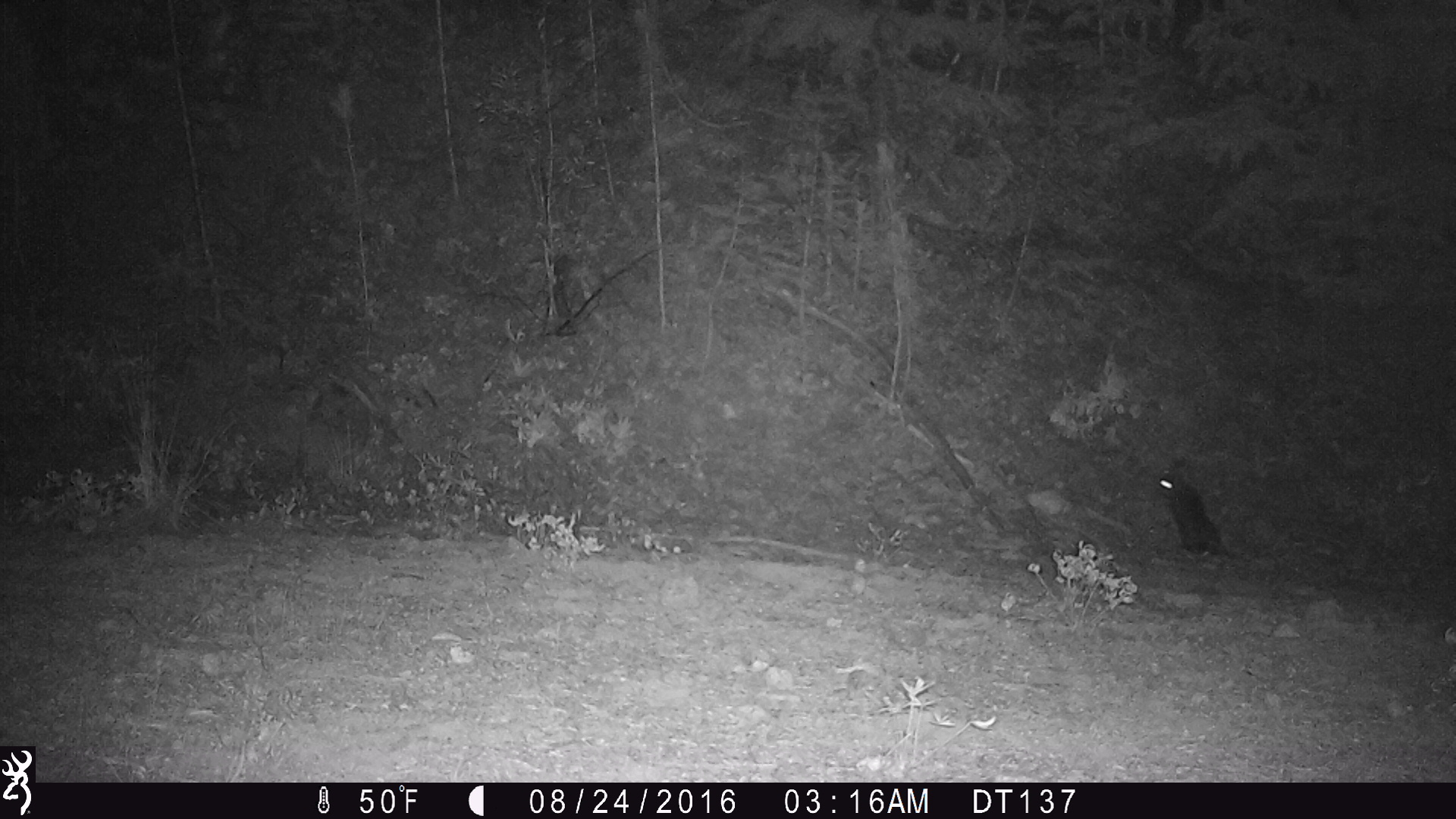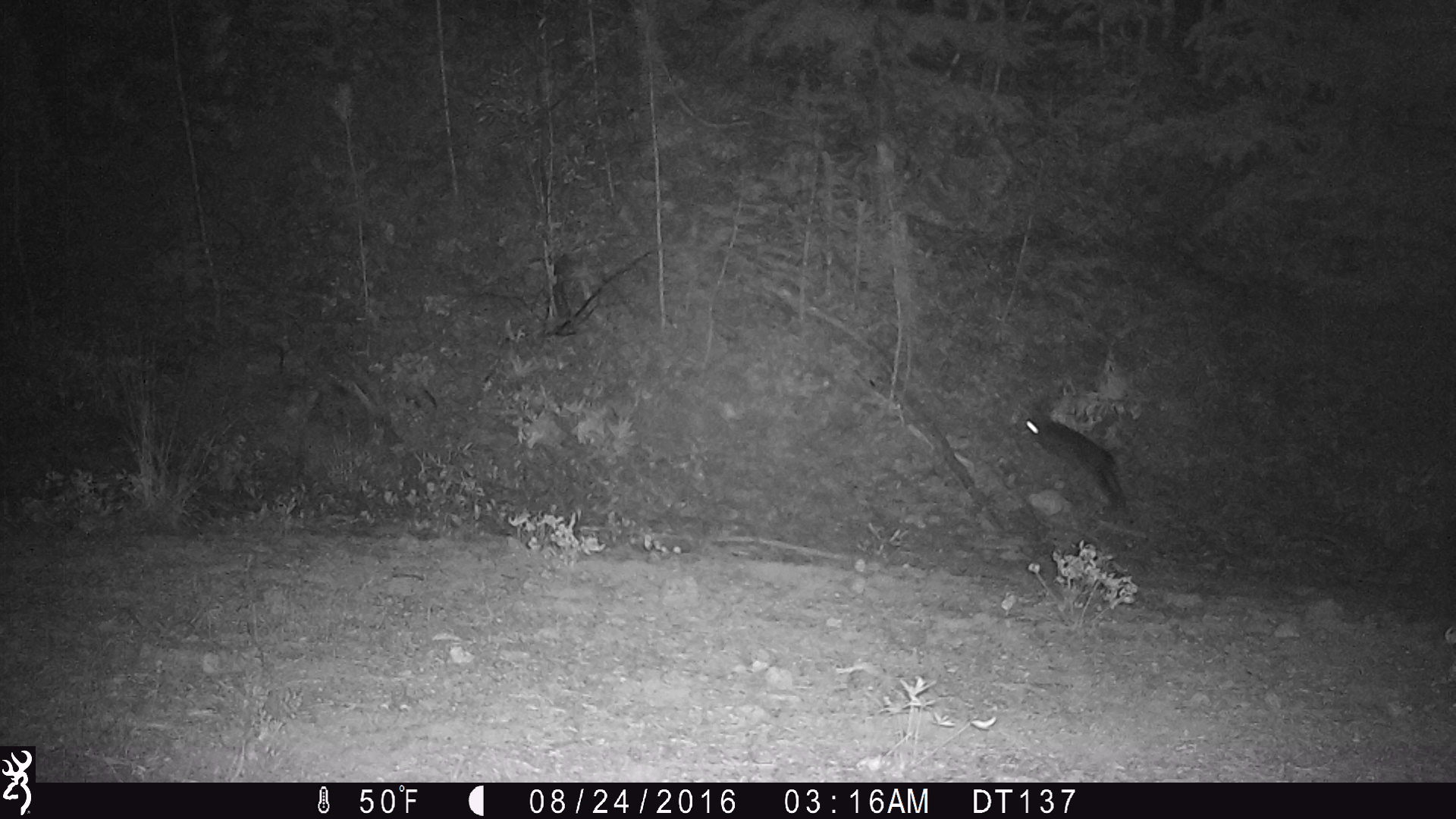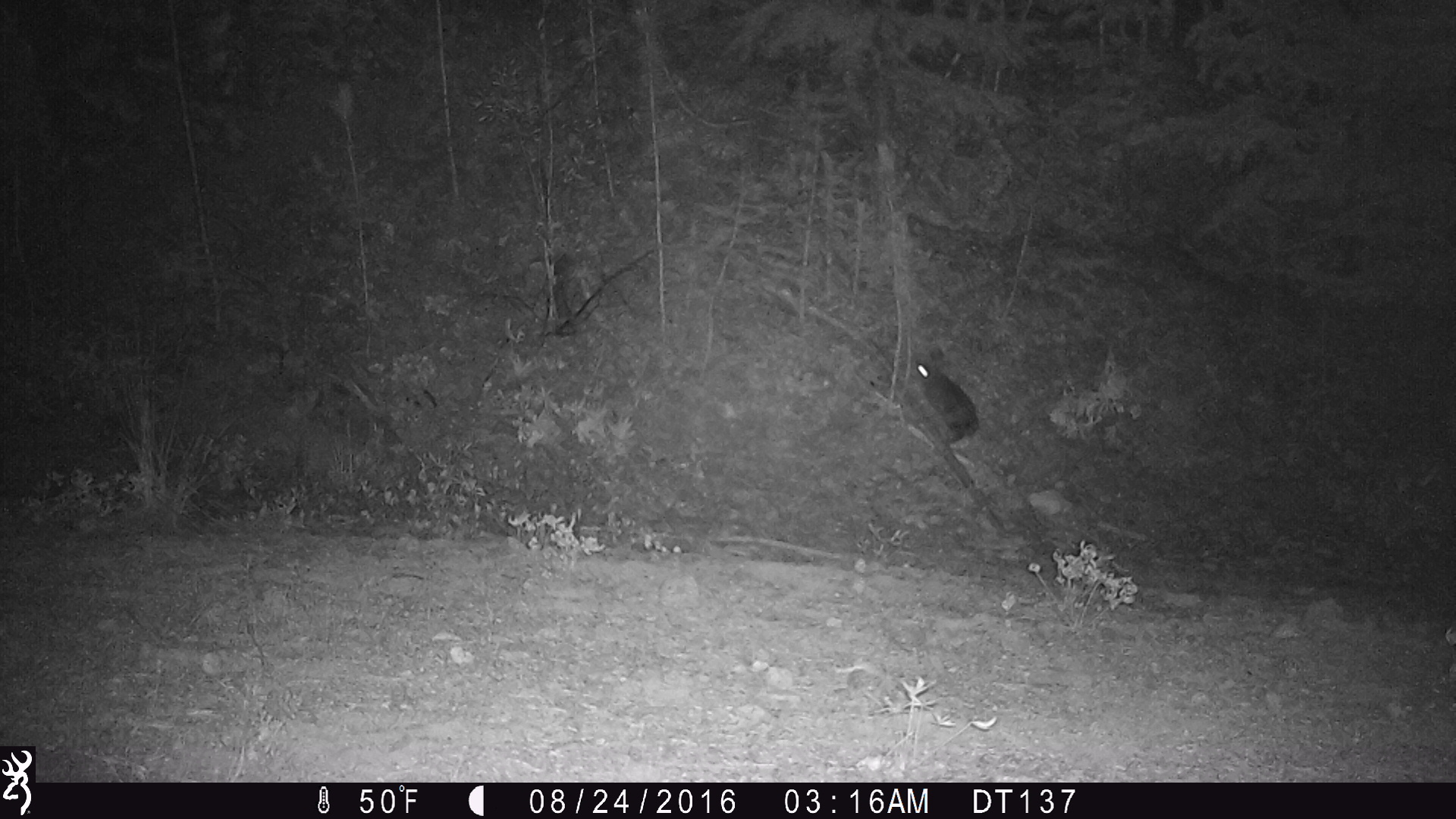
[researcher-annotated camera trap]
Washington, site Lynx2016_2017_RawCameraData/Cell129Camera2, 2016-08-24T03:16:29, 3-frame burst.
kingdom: Animalia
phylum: Chordata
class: Mammalia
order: Lagomorpha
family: Leporidae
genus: Lepus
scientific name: Lepus americanus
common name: snowshoe hare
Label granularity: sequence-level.